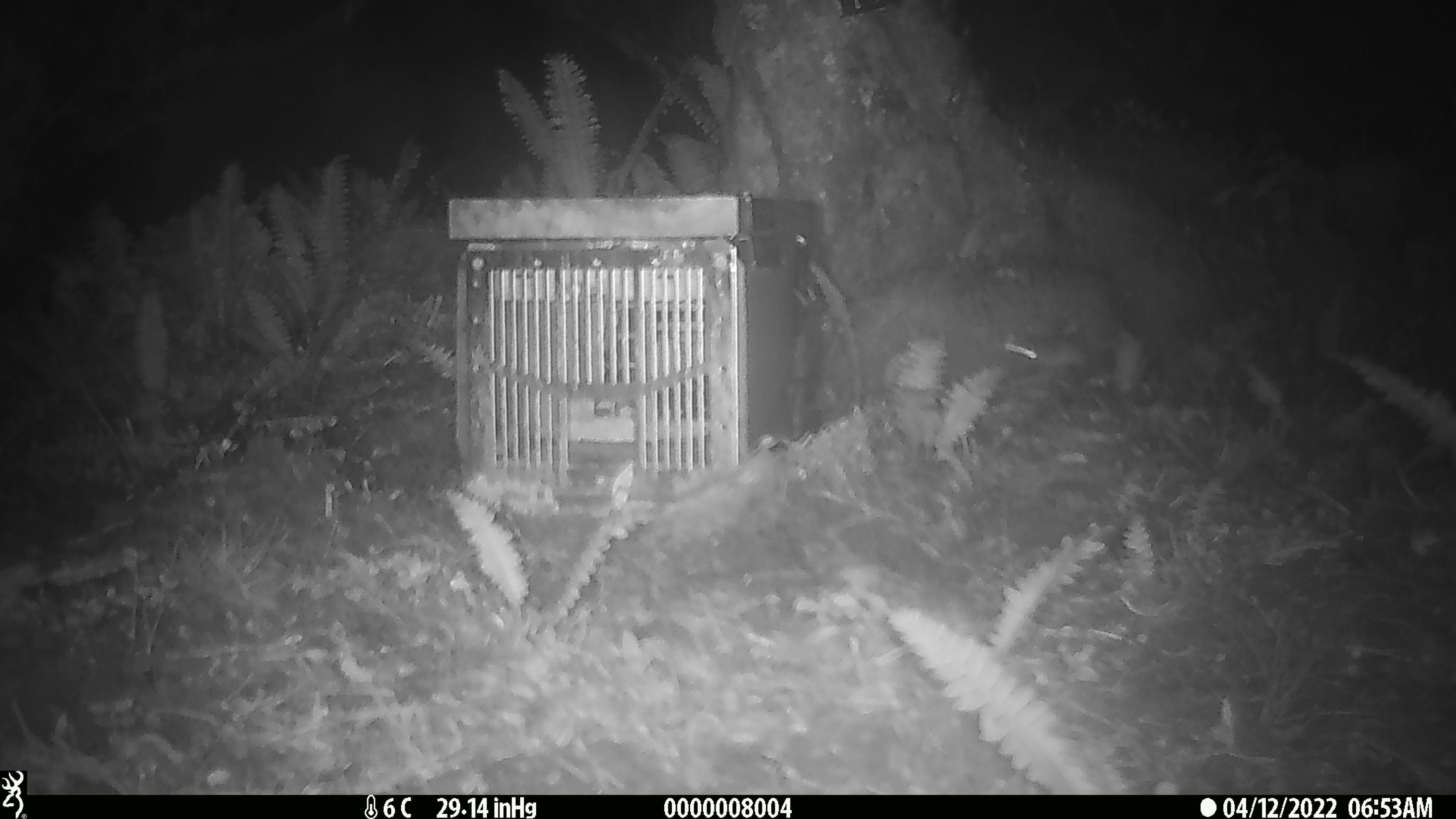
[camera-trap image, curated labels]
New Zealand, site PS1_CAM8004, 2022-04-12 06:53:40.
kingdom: Animalia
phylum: Chordata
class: Mammalia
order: Rodentia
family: Muridae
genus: Mus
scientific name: Mus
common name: mouse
Mouse (Mus).